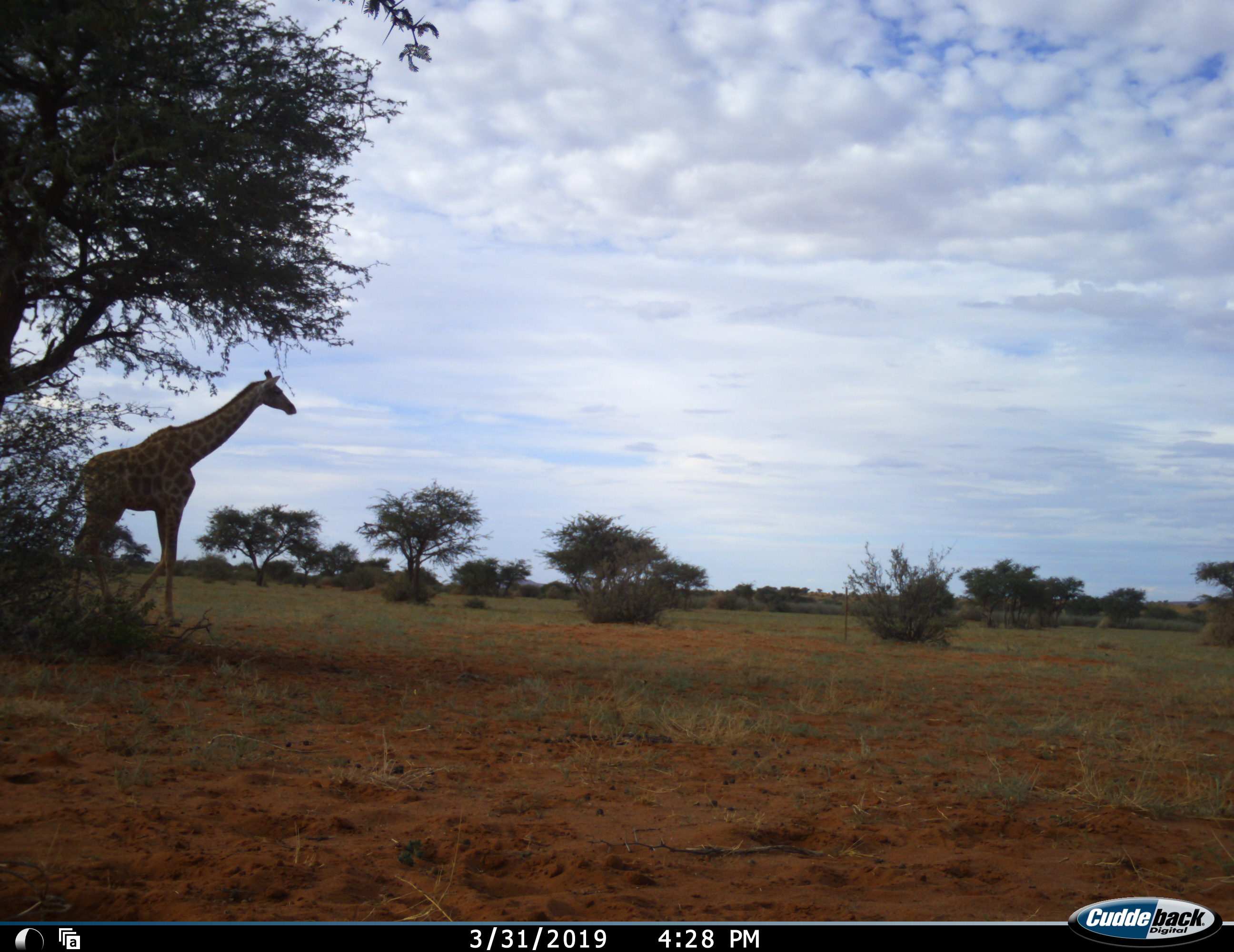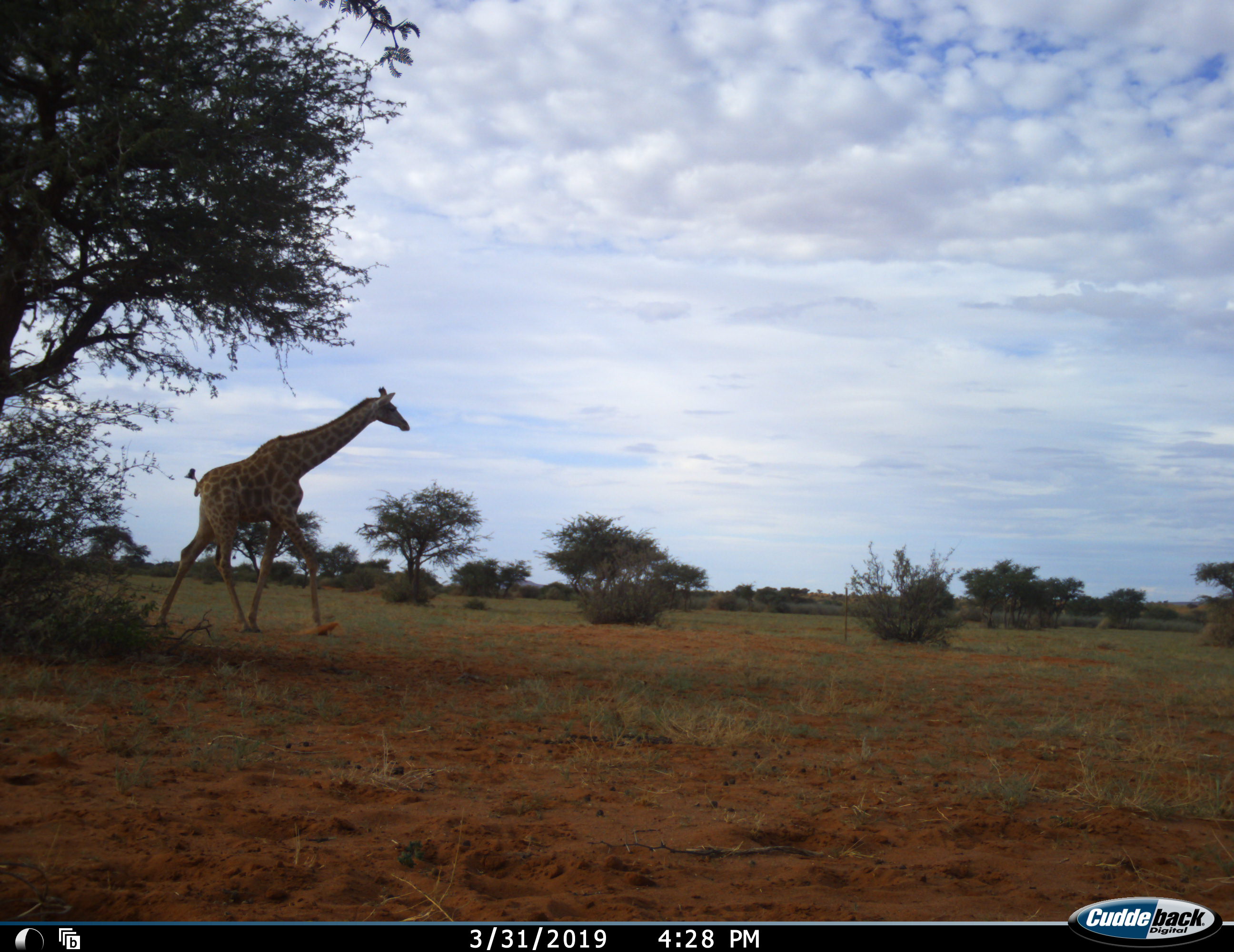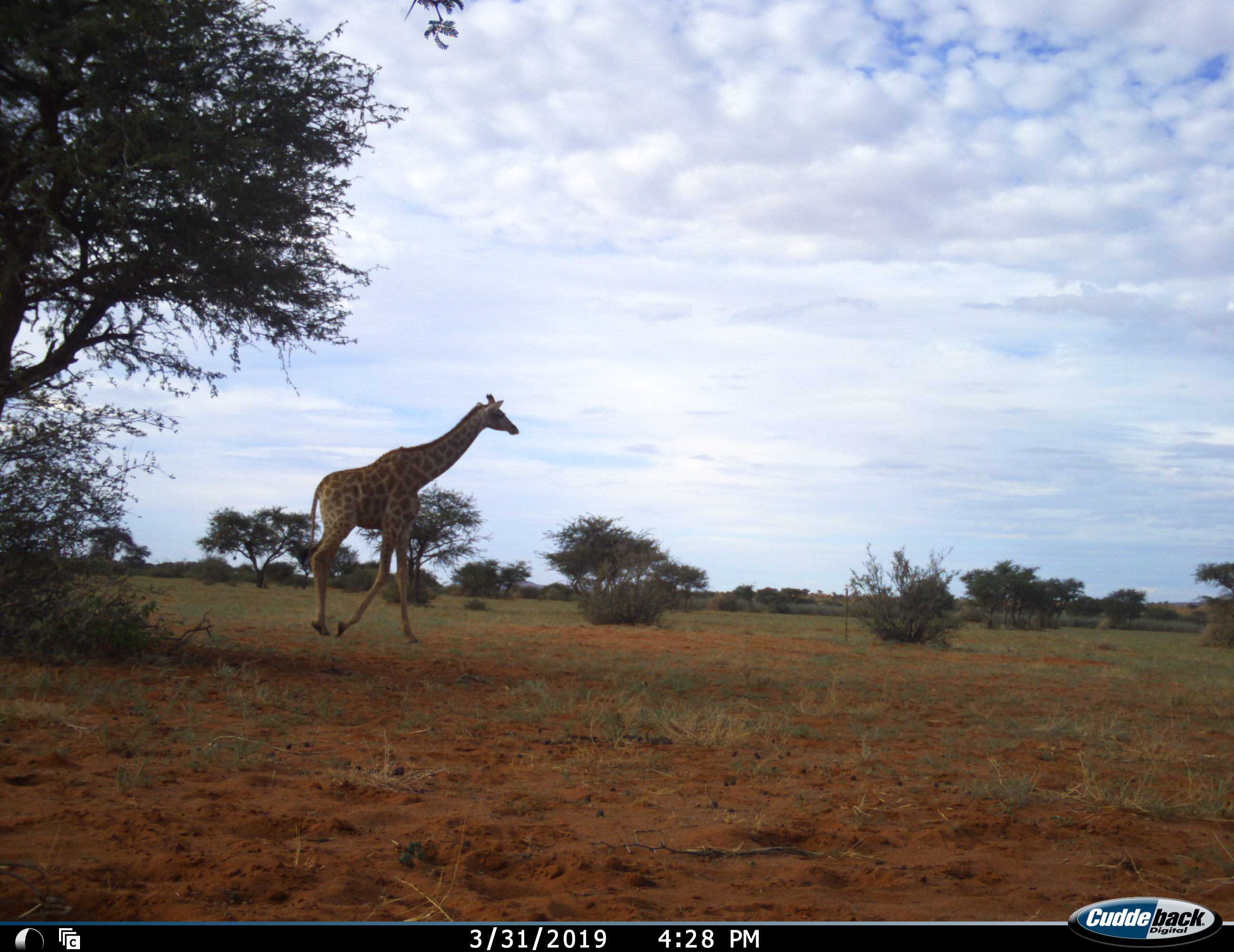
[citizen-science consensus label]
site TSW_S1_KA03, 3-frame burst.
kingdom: Animalia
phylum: Chordata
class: Mammalia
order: Artiodactyla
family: Giraffidae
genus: Giraffa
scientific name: Giraffa camelopardalis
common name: giraffe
Giraffe (Giraffa camelopardalis), count 1. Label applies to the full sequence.